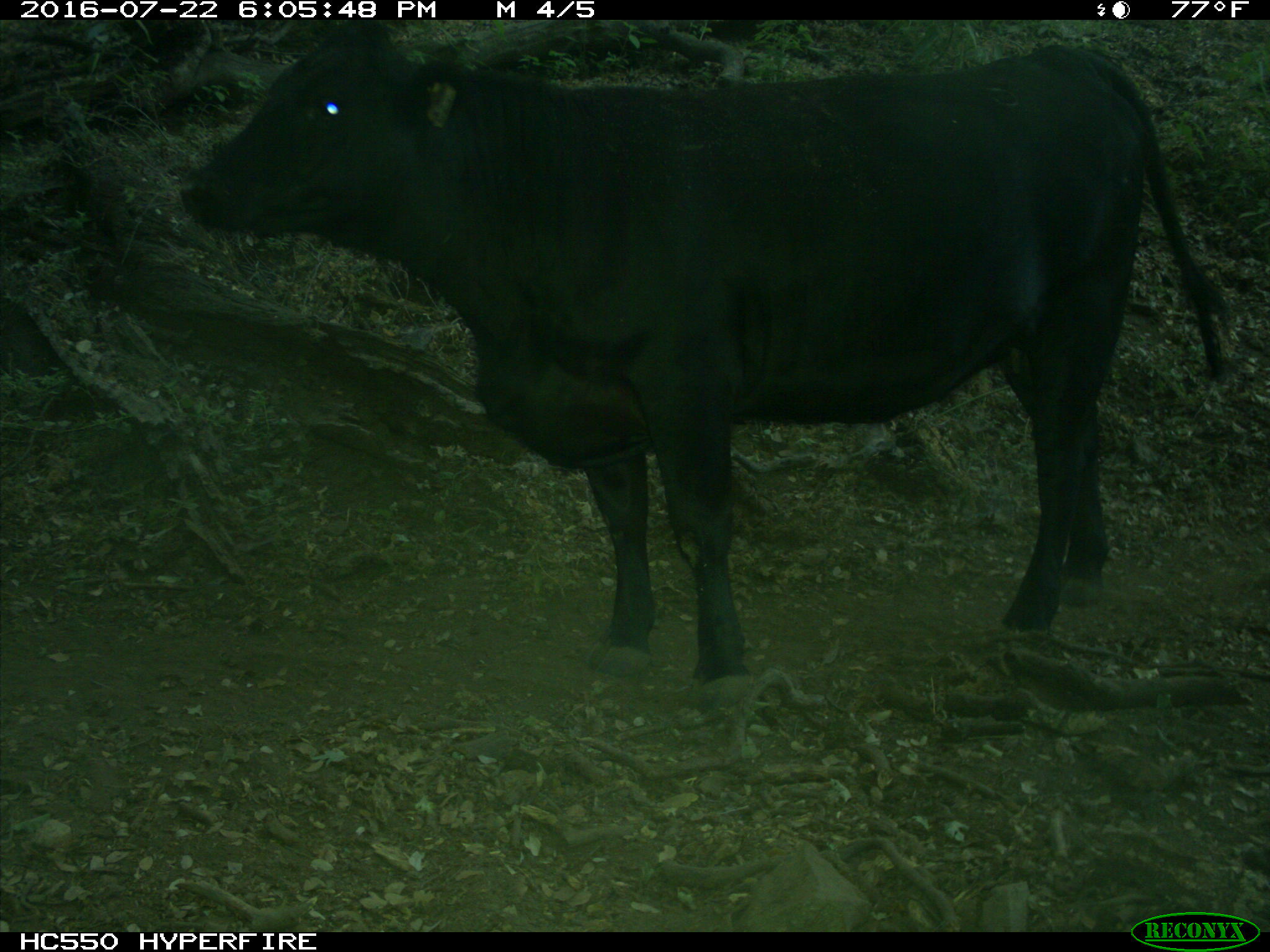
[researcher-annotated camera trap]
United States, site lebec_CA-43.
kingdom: Animalia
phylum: Chordata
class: Mammalia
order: Artiodactyla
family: Bovidae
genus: Bos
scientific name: Bos taurus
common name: domestic cow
Bos taurus (domestic cow).